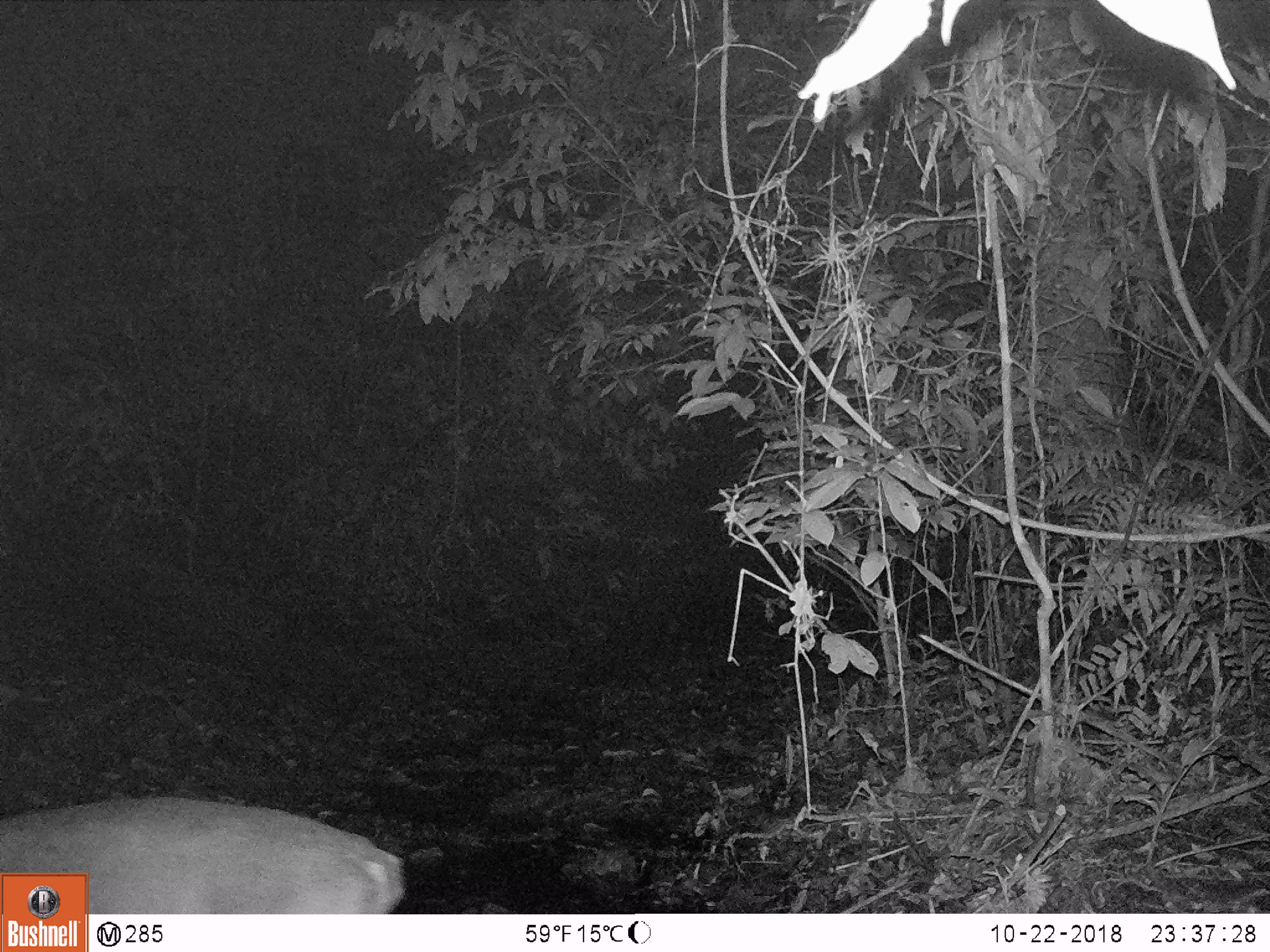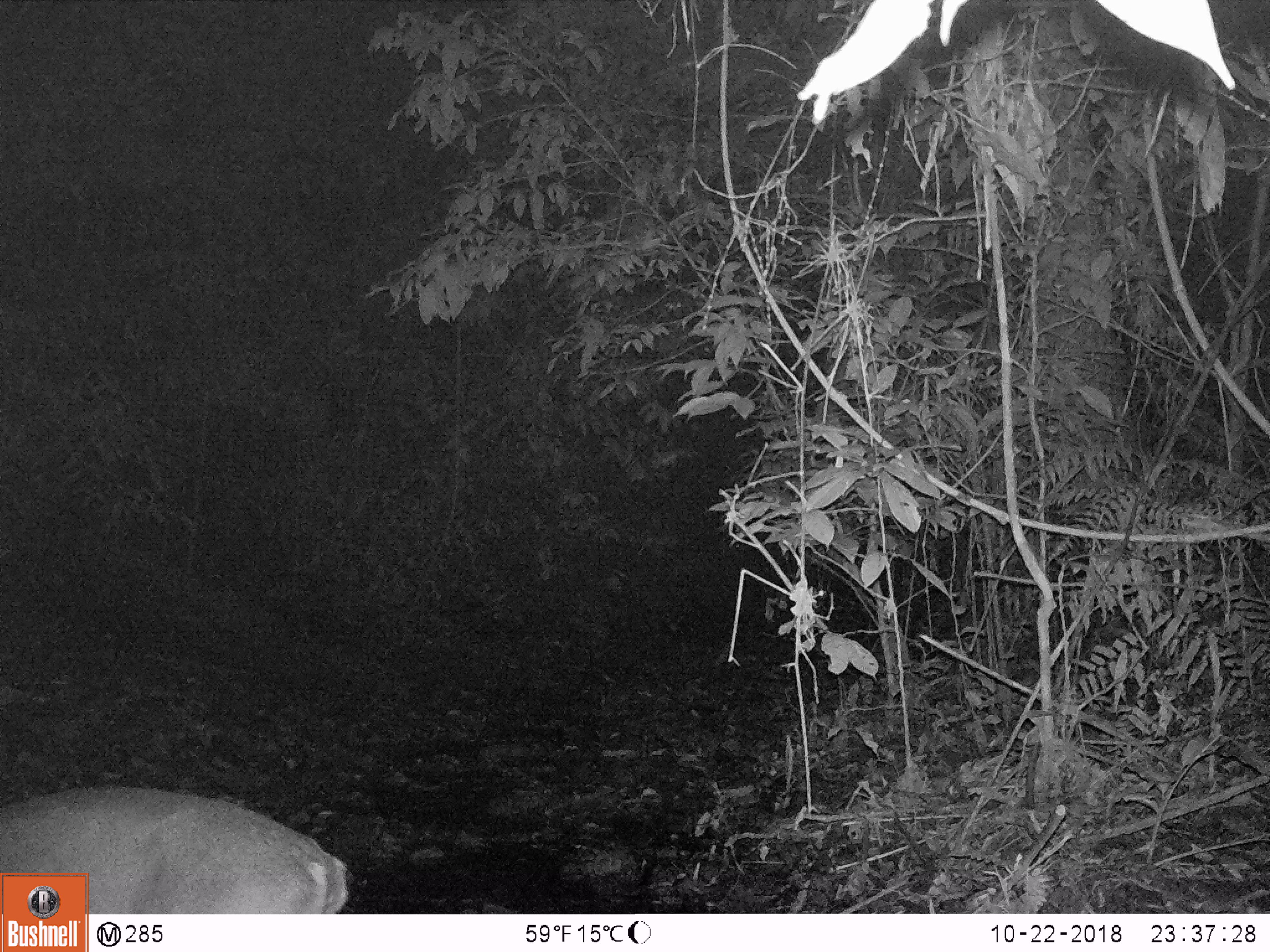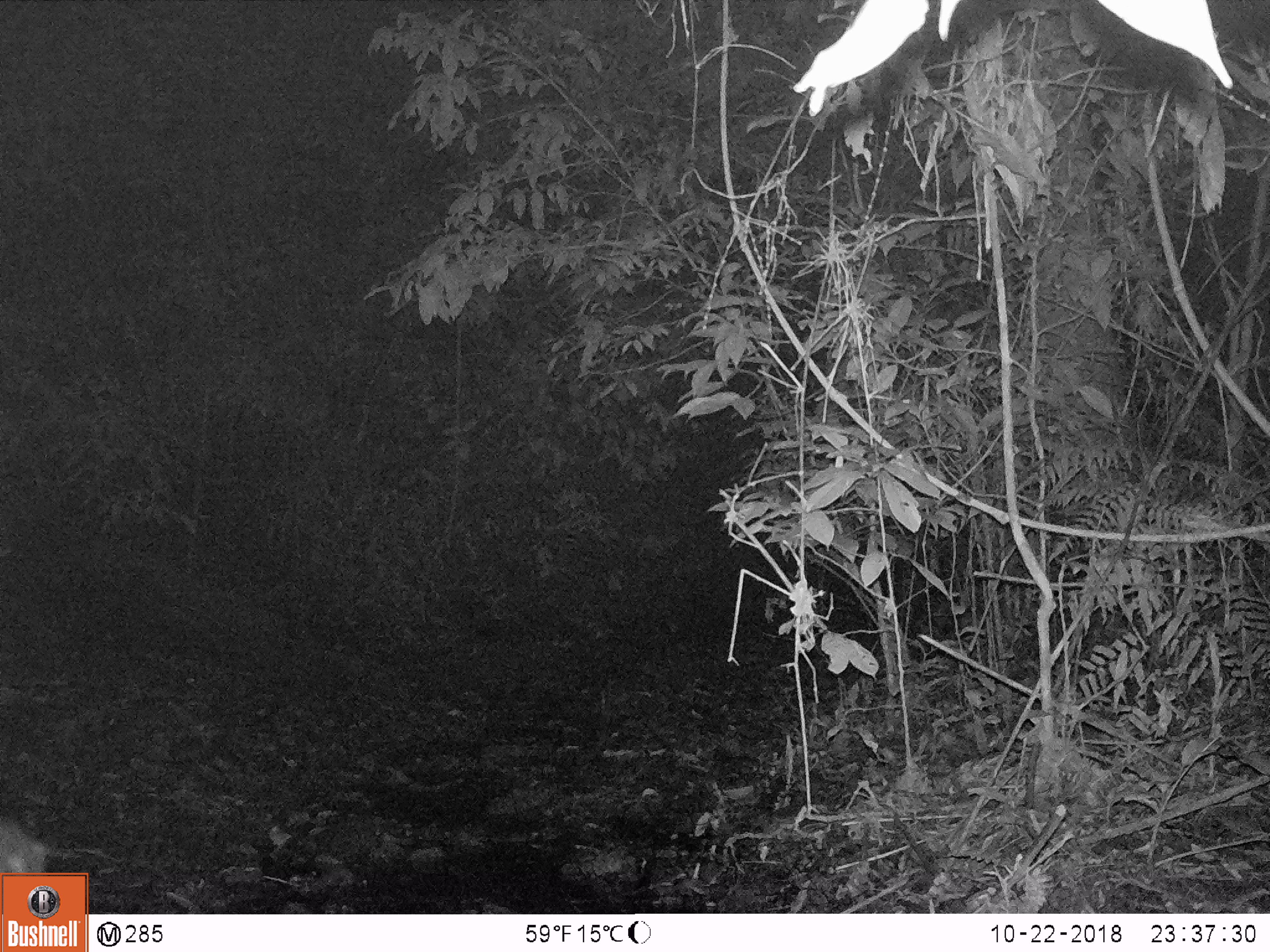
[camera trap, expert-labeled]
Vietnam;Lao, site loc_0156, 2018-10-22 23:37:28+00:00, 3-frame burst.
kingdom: Animalia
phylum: Chordata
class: Mammalia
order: Artiodactyla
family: Cervidae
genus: Muntiacus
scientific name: Muntiacus vuquangensis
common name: large-antlered muntjac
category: large antlered muntjac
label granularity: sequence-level